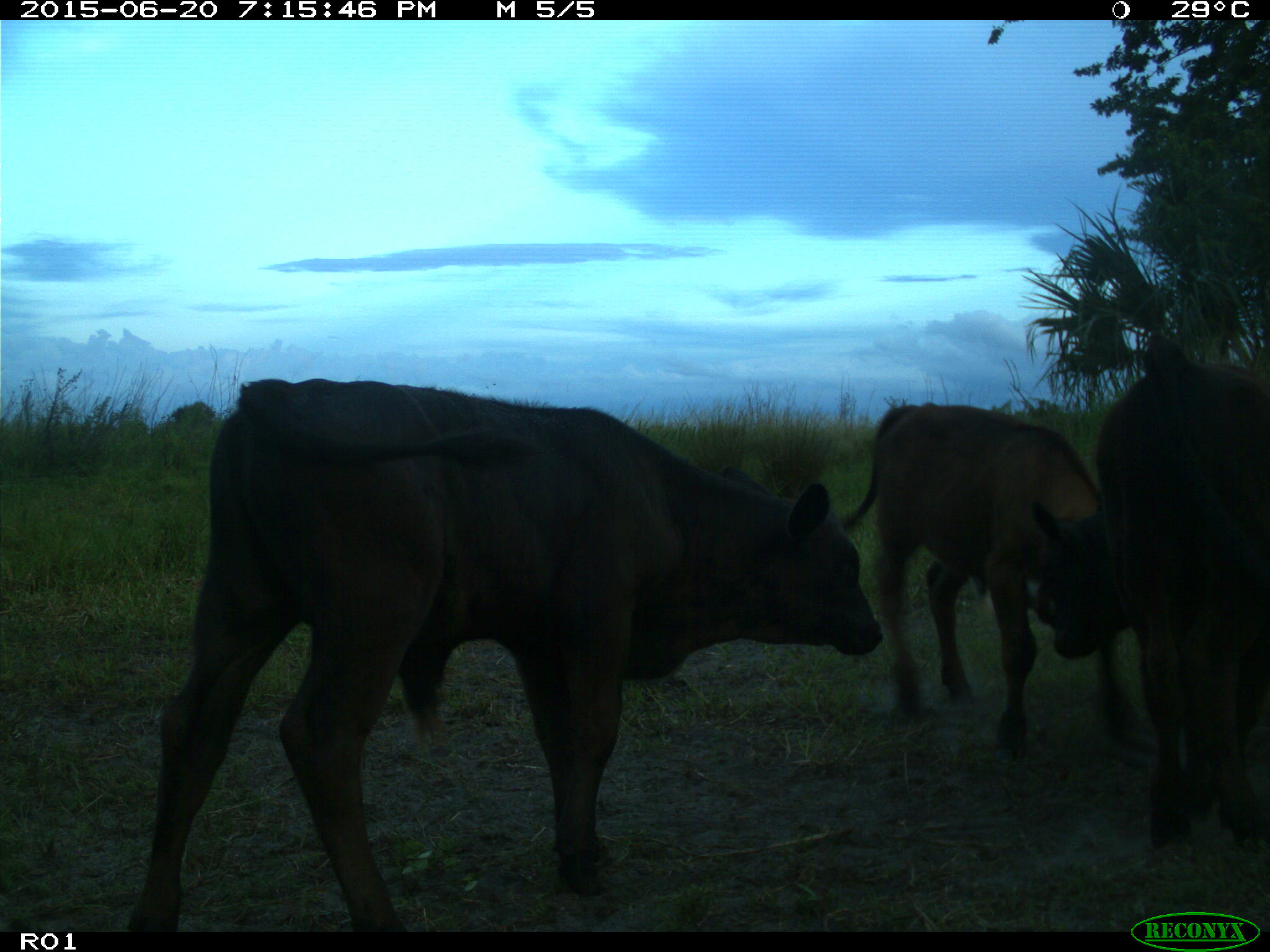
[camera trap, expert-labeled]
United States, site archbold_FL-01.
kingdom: Animalia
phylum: Chordata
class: Mammalia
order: Artiodactyla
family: Bovidae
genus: Bos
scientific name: Bos taurus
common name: domestic cow